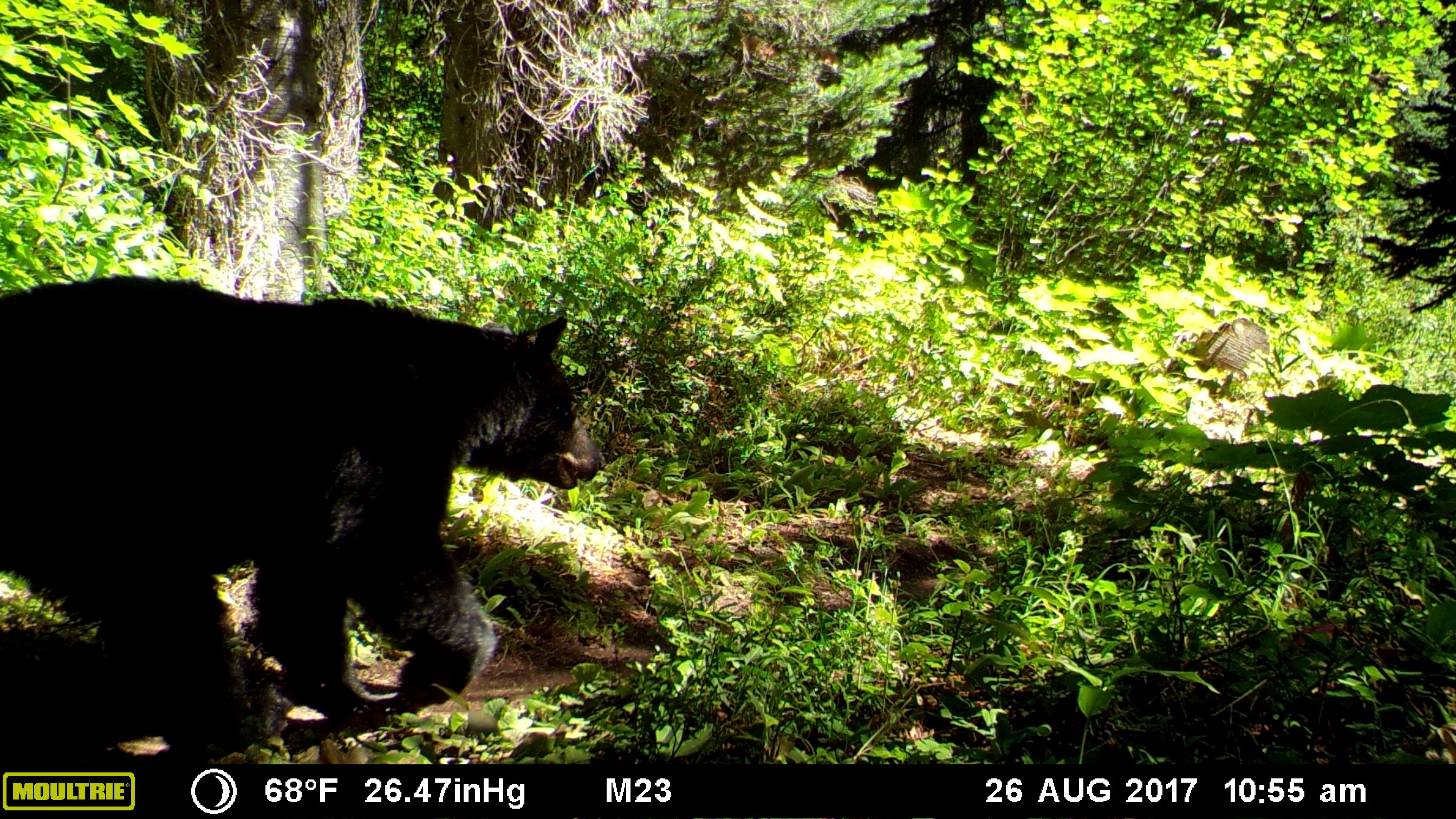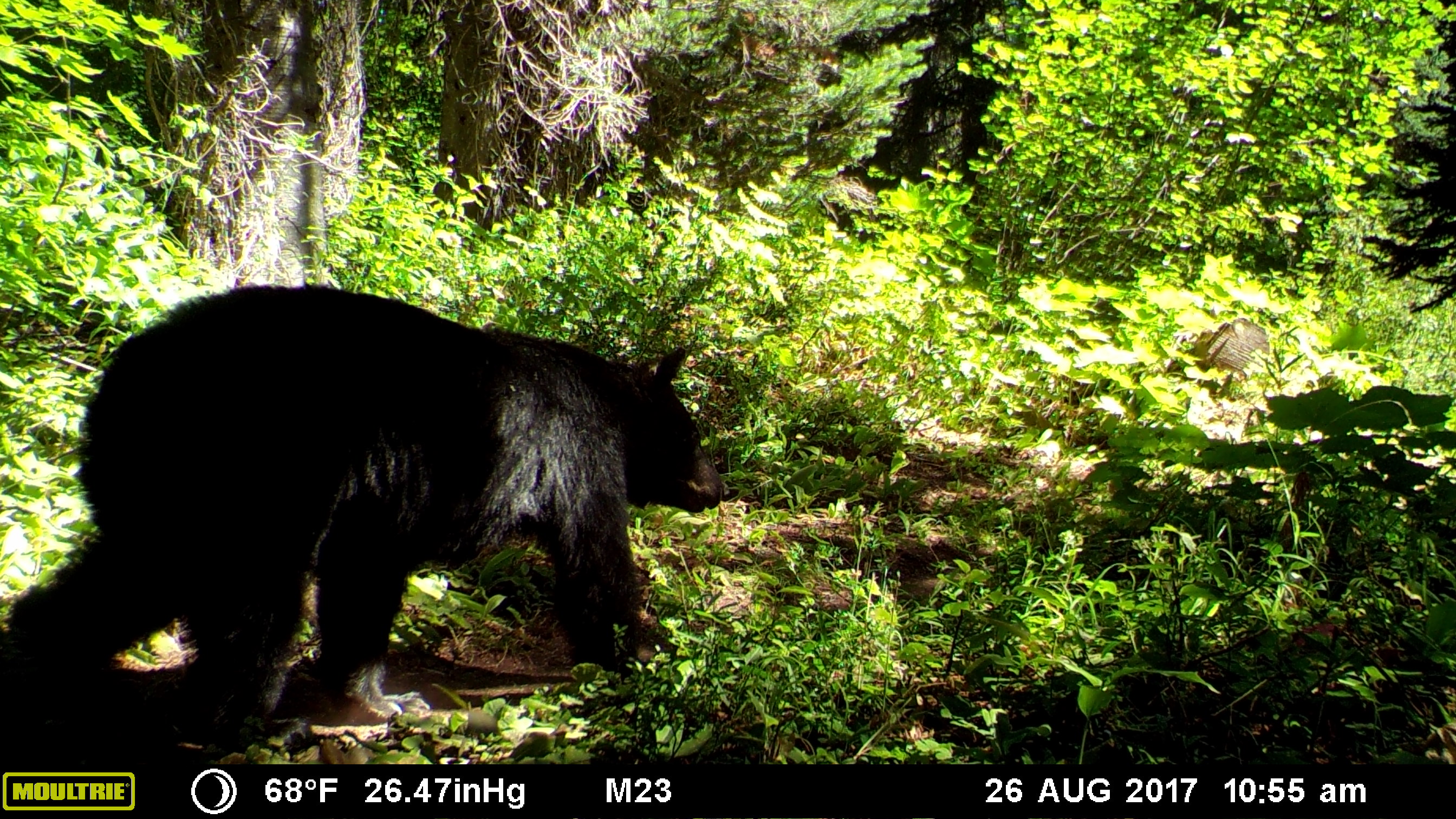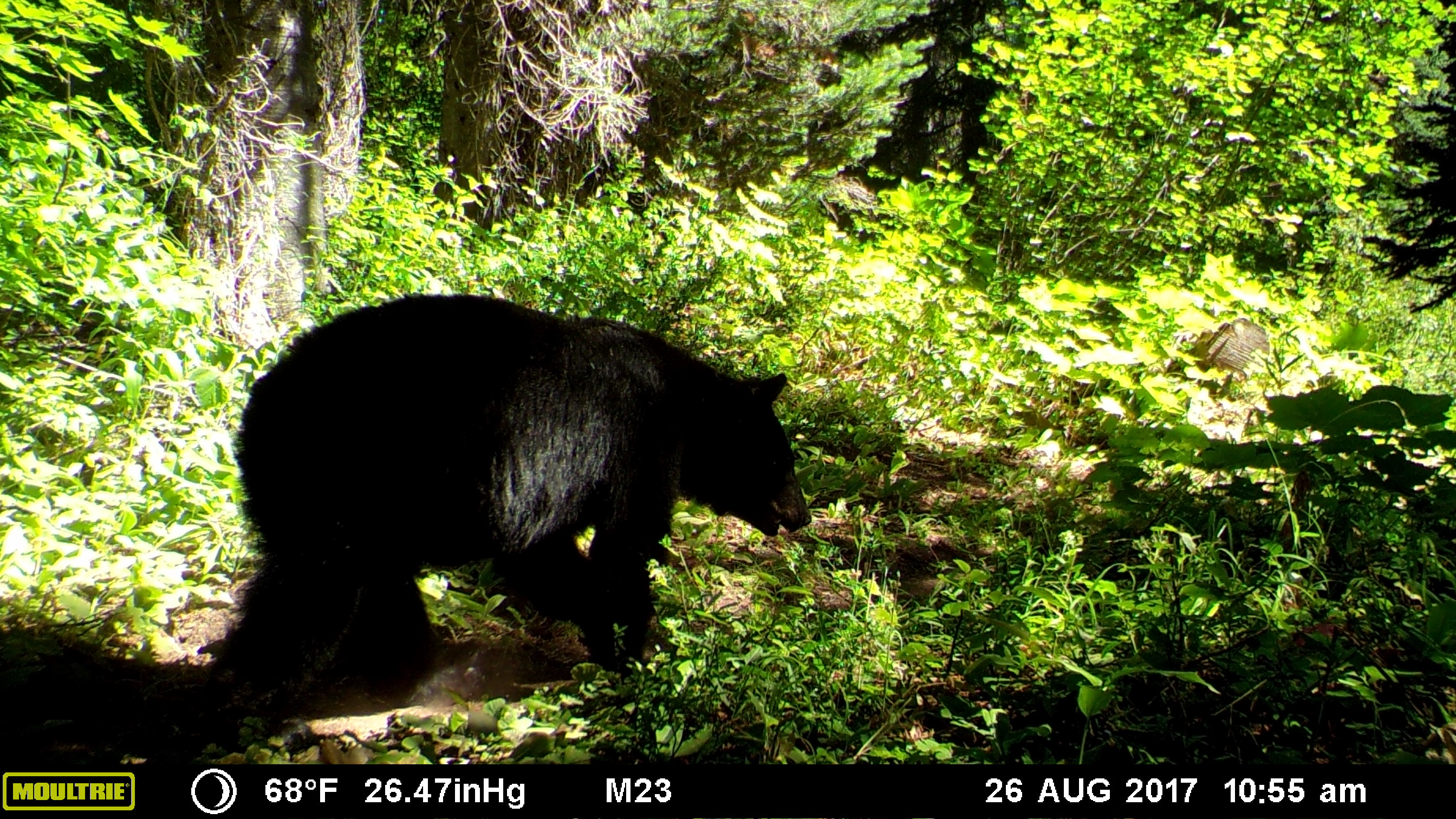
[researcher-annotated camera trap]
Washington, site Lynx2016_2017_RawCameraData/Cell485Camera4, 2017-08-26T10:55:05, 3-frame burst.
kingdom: Animalia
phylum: Chordata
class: Mammalia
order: Carnivora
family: Ursidae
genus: Ursus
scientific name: Ursus americanus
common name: american black bear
Ursus americanus (american black bear). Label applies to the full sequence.